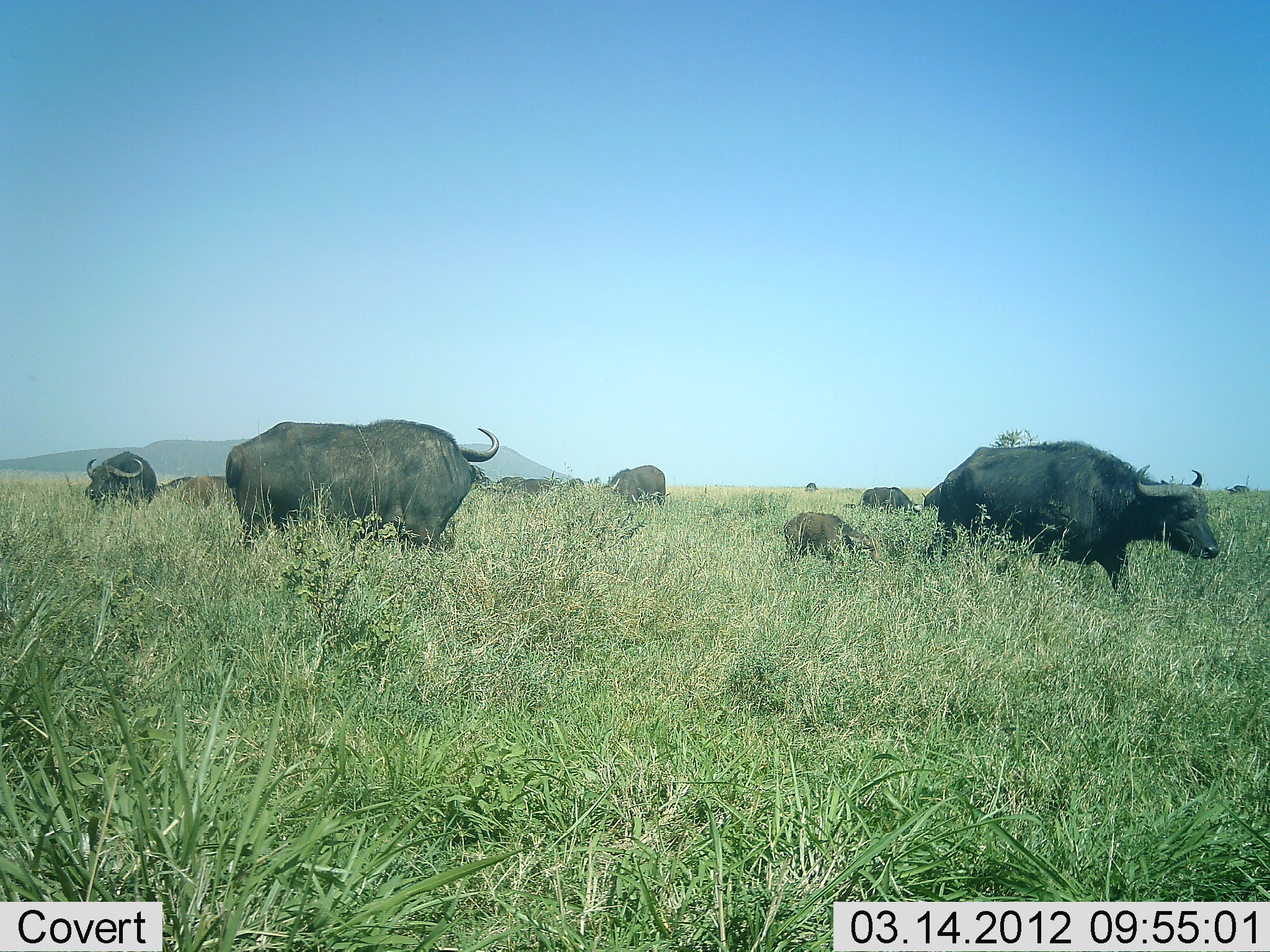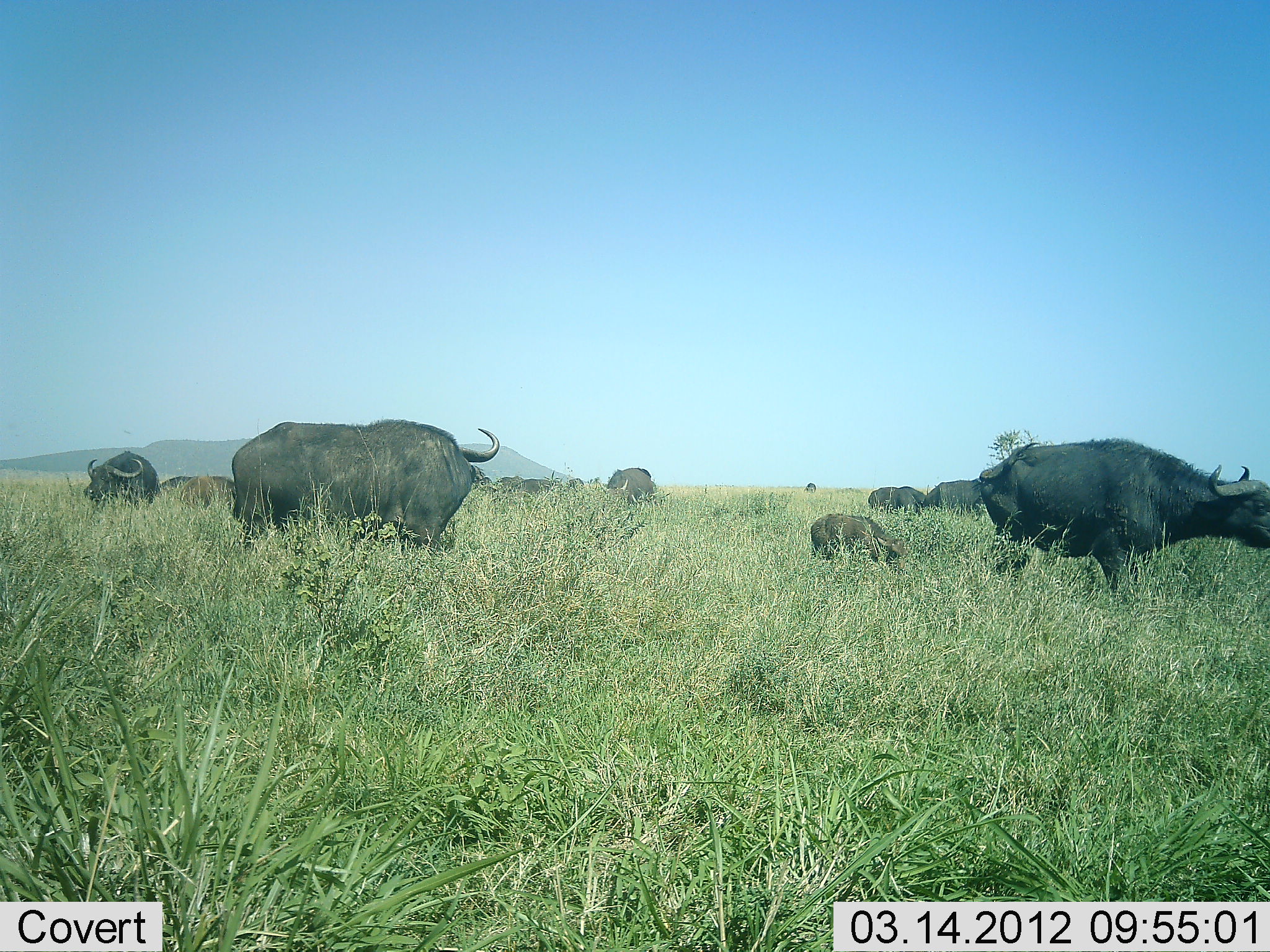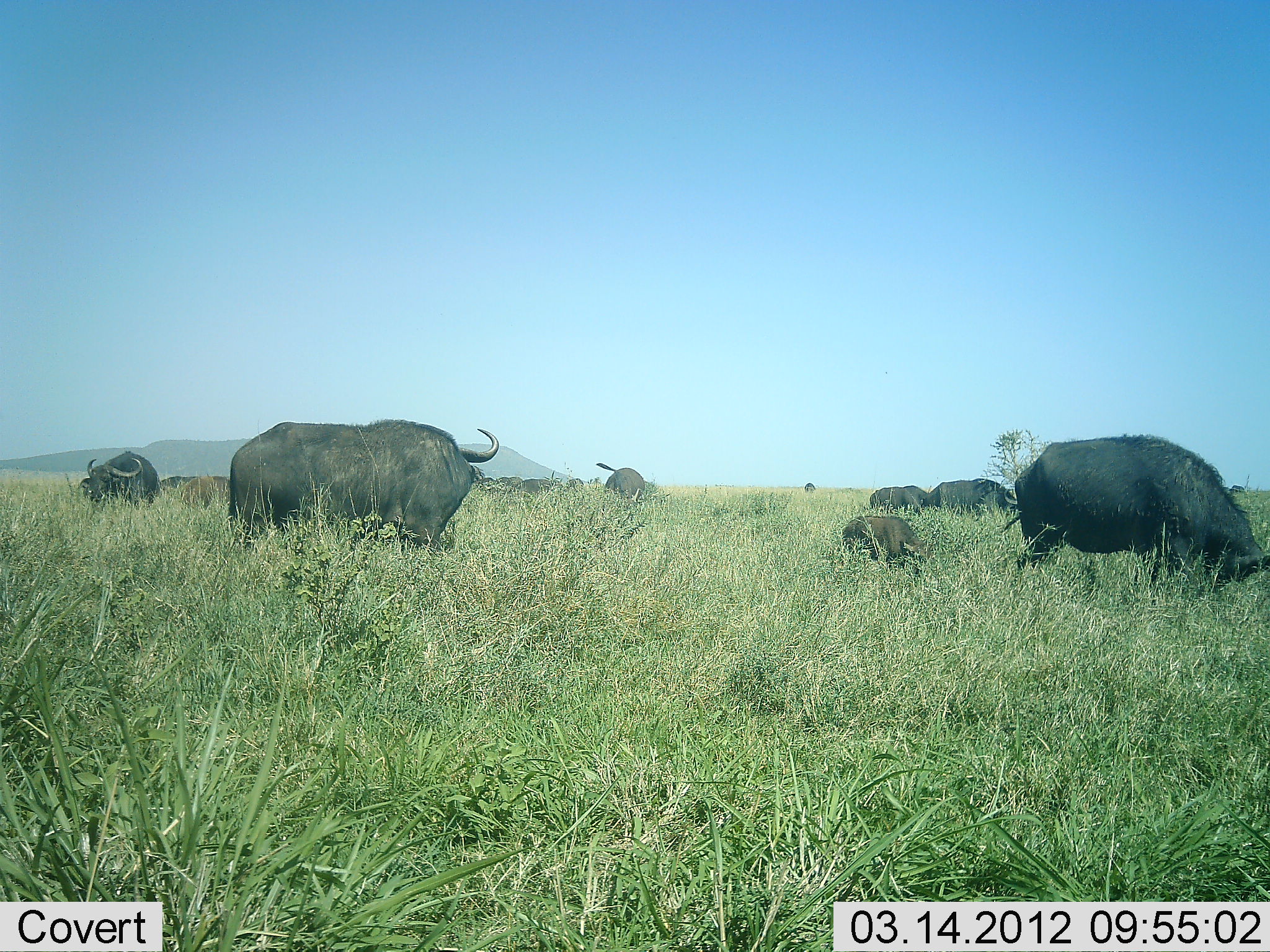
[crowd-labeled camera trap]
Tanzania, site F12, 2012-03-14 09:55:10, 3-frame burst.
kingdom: Animalia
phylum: Chordata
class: Mammalia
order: Artiodactyla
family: Bovidae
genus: Syncerus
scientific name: Syncerus caffer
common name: cape buffalo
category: buffalo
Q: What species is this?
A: Buffalo (cape buffalo) (Syncerus caffer).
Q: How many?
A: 10.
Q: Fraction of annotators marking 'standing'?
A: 65%.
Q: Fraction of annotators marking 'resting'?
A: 0%.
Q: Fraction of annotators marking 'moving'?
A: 71%.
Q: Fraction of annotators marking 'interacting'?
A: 0%.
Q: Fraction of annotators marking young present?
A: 82%.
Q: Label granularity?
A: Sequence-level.